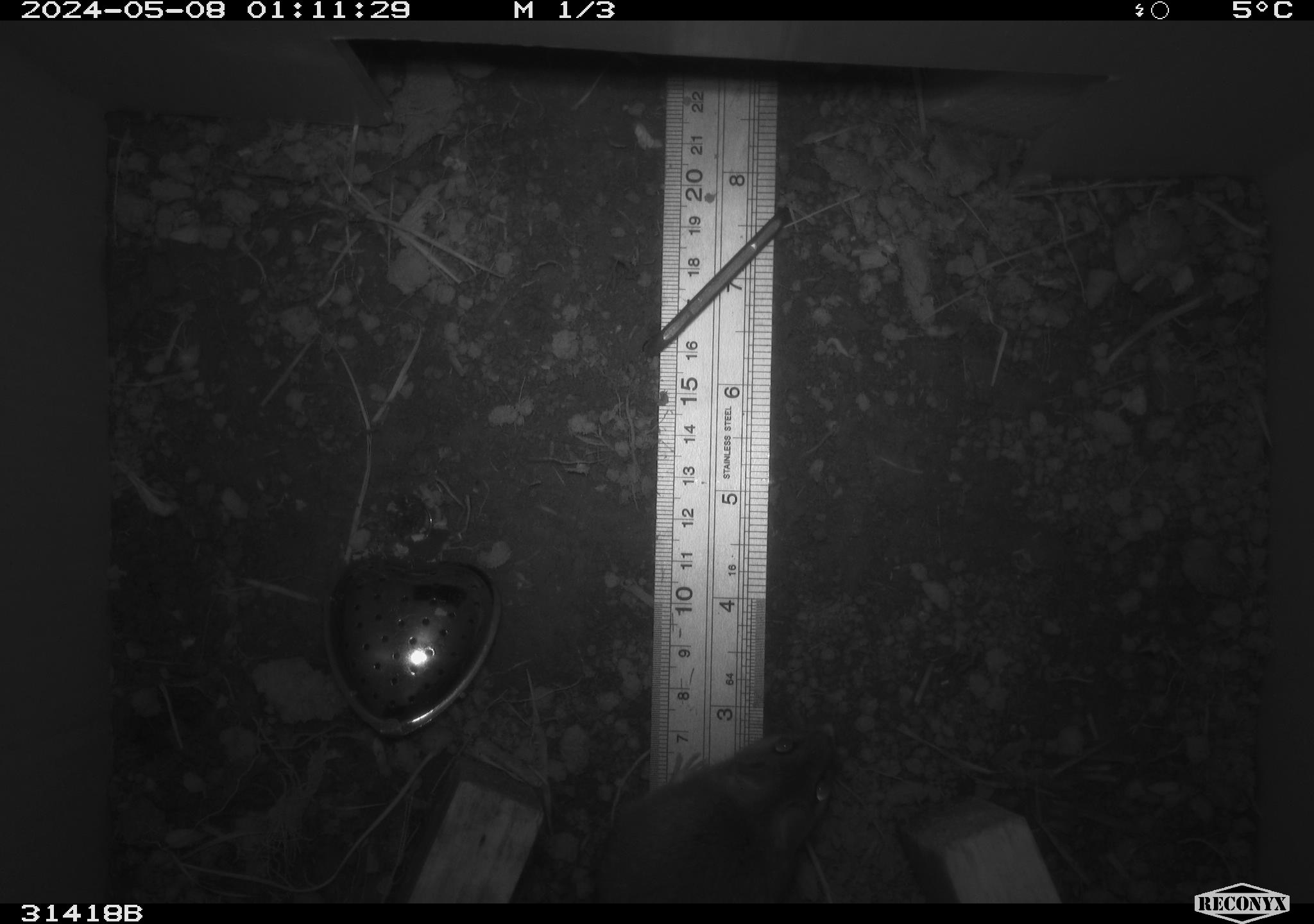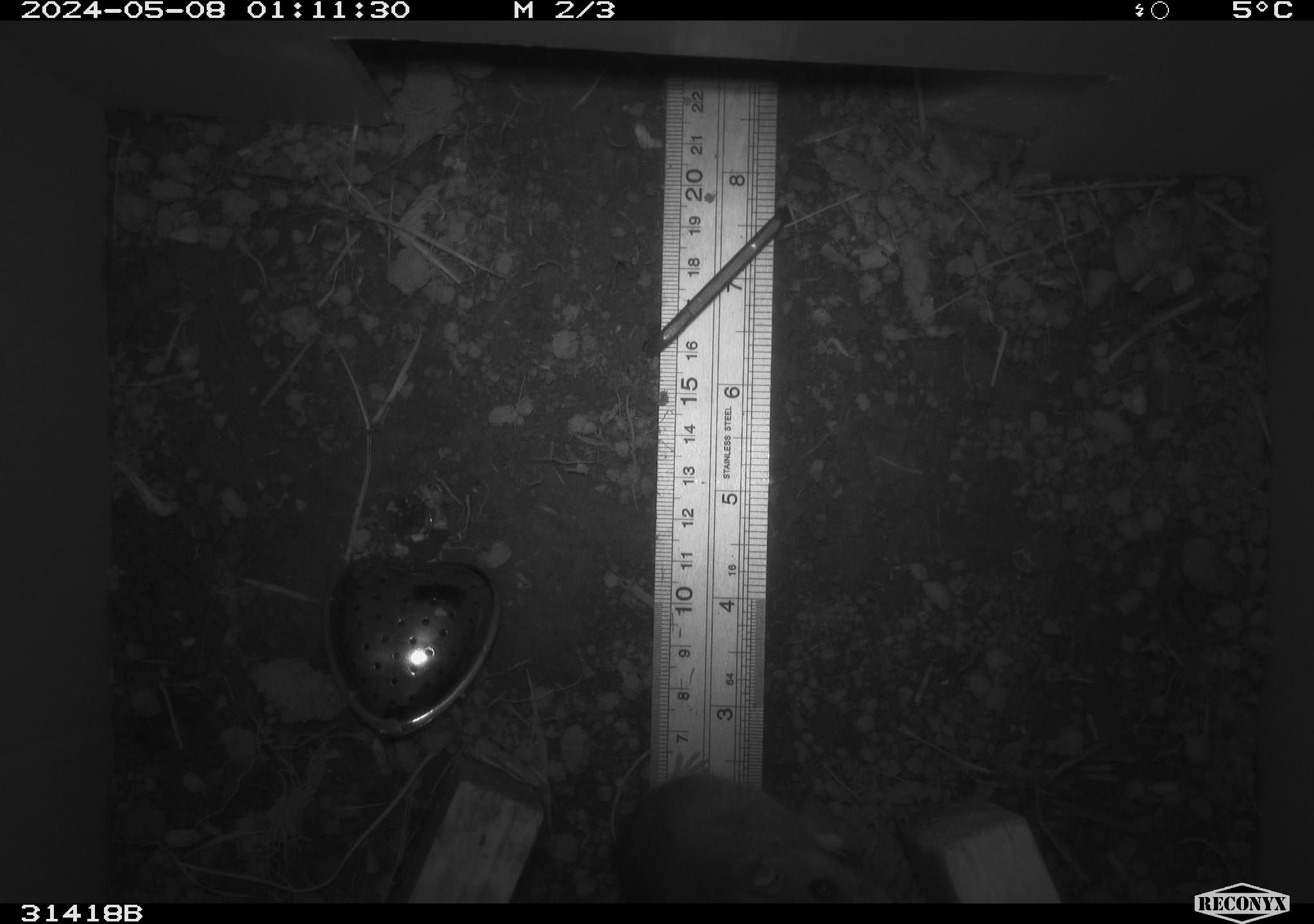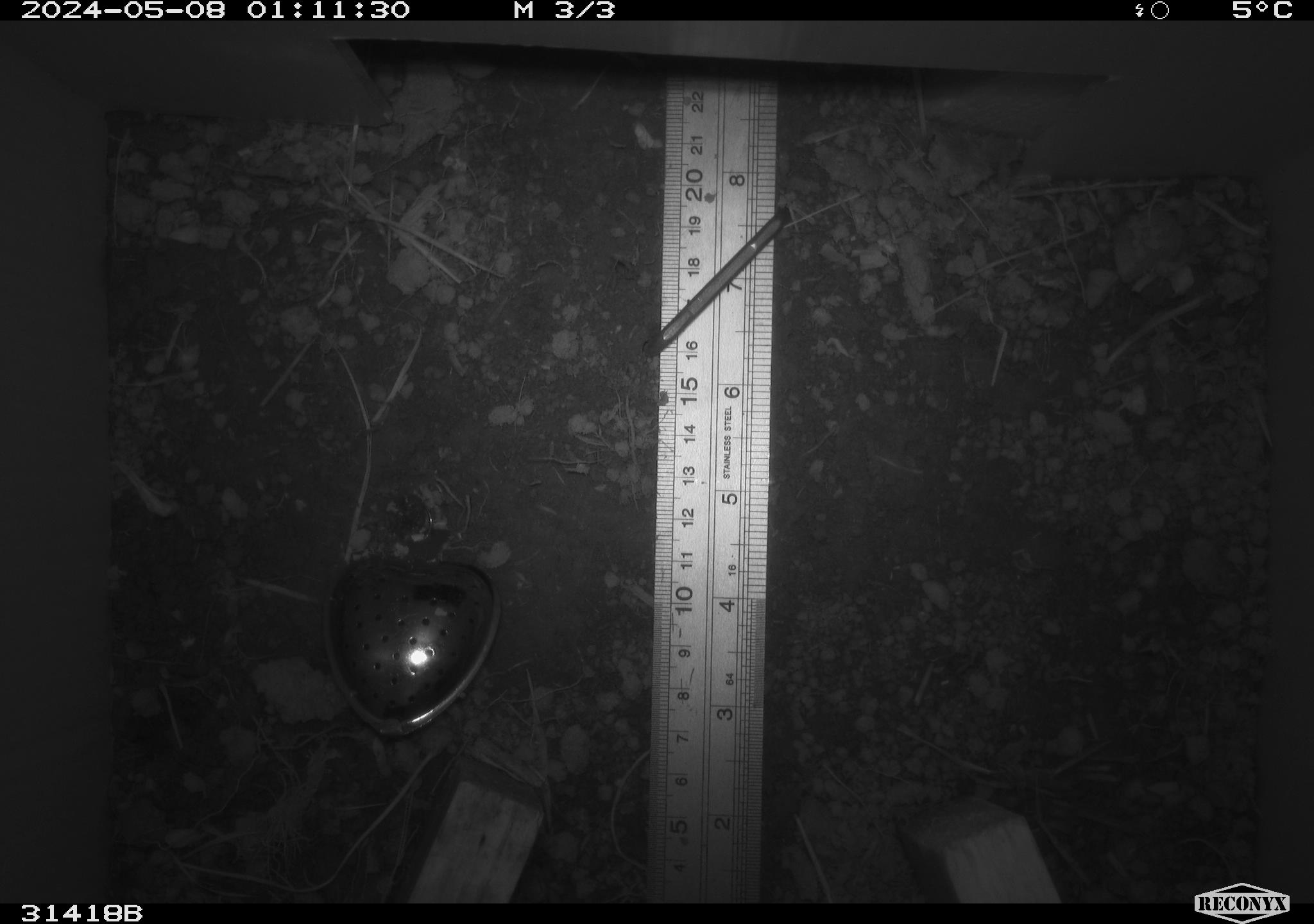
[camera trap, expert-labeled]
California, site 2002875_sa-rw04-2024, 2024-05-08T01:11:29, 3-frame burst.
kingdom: Animalia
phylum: Chordata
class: Mammalia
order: Rodentia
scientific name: Rodentia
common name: rodent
Rodent (Rodentia).